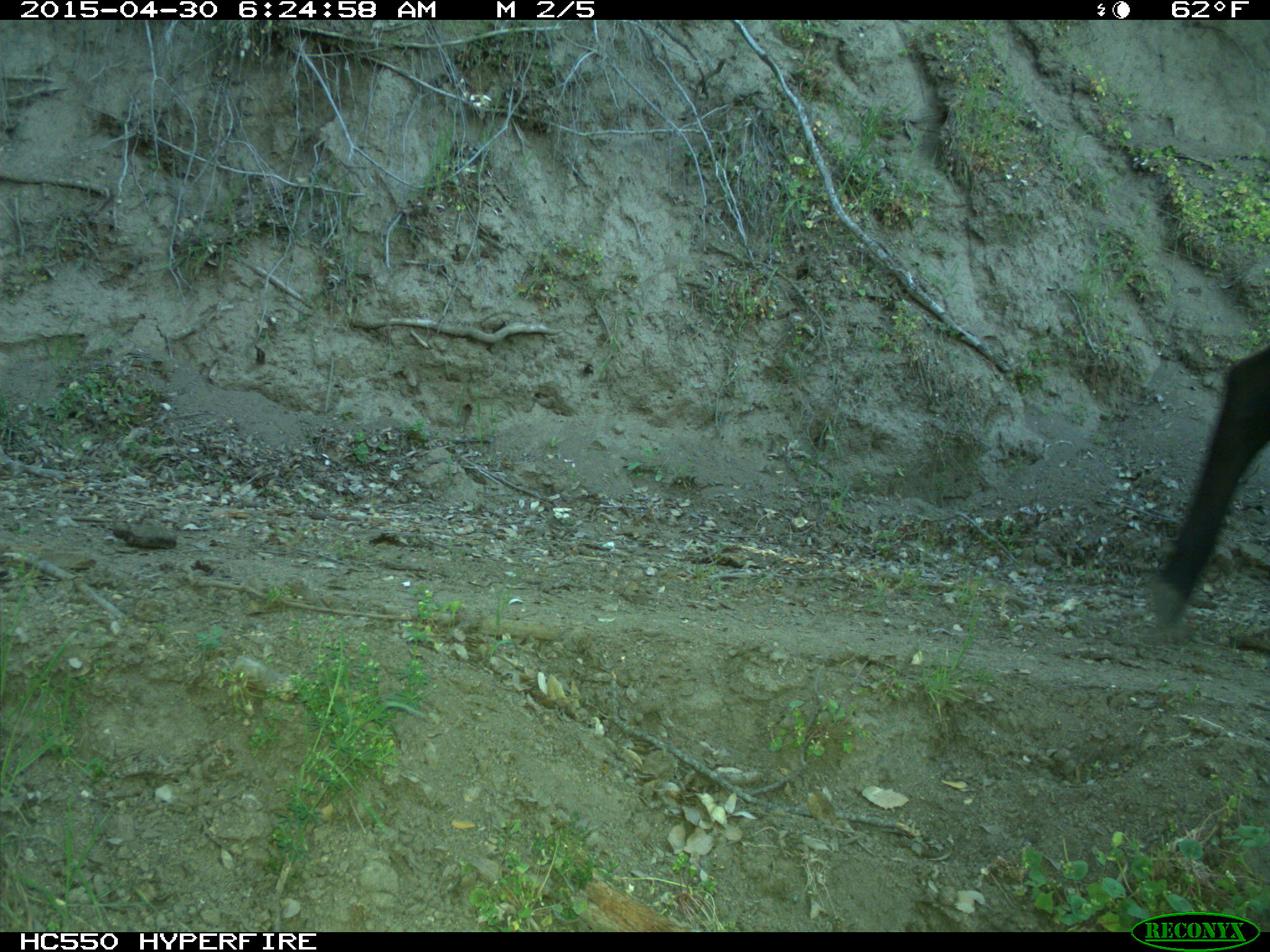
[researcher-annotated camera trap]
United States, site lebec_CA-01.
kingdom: Animalia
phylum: Chordata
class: Mammalia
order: Artiodactyla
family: Bovidae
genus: Bos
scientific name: Bos taurus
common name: domestic cow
Bos taurus (domestic cow).